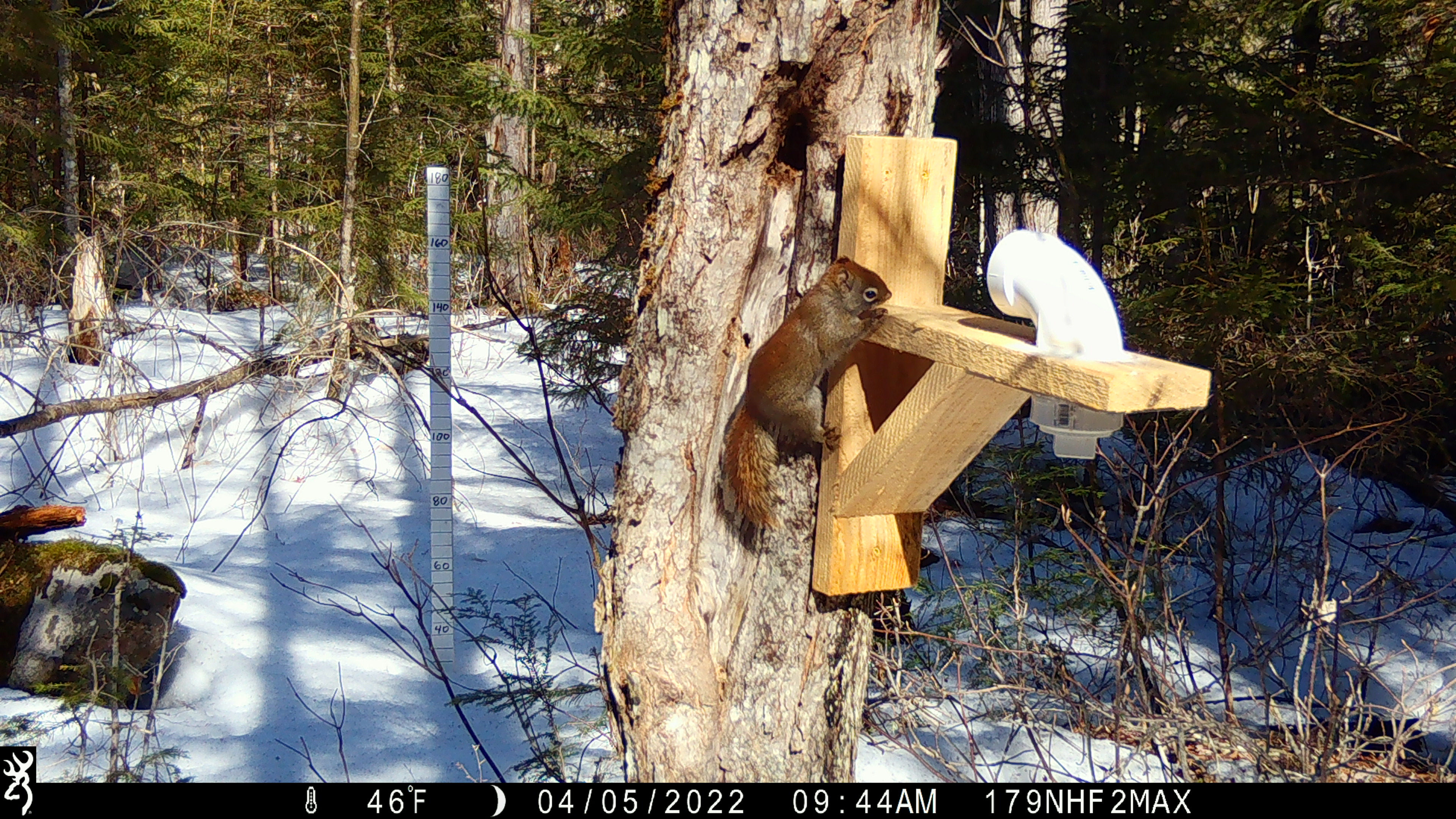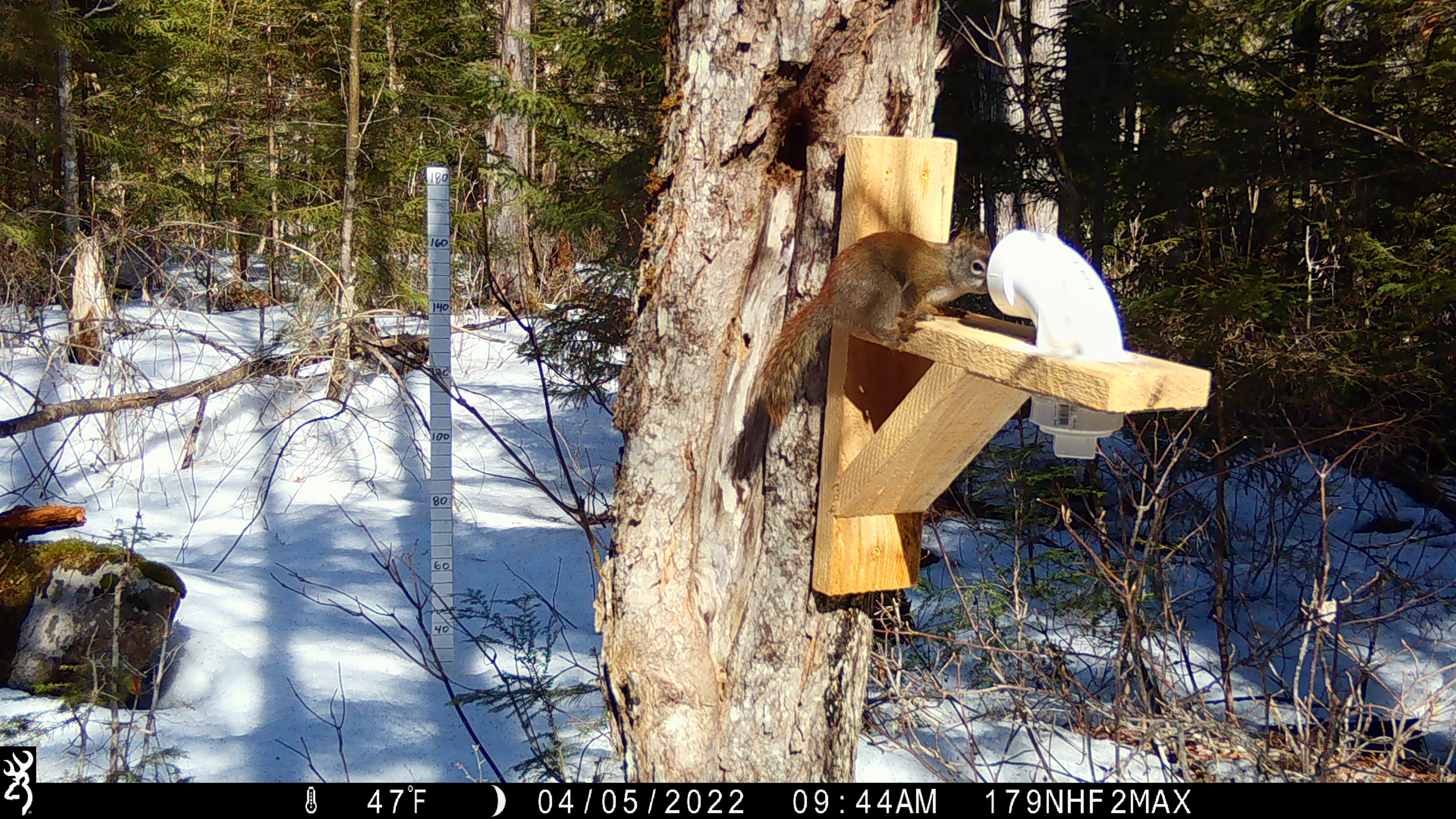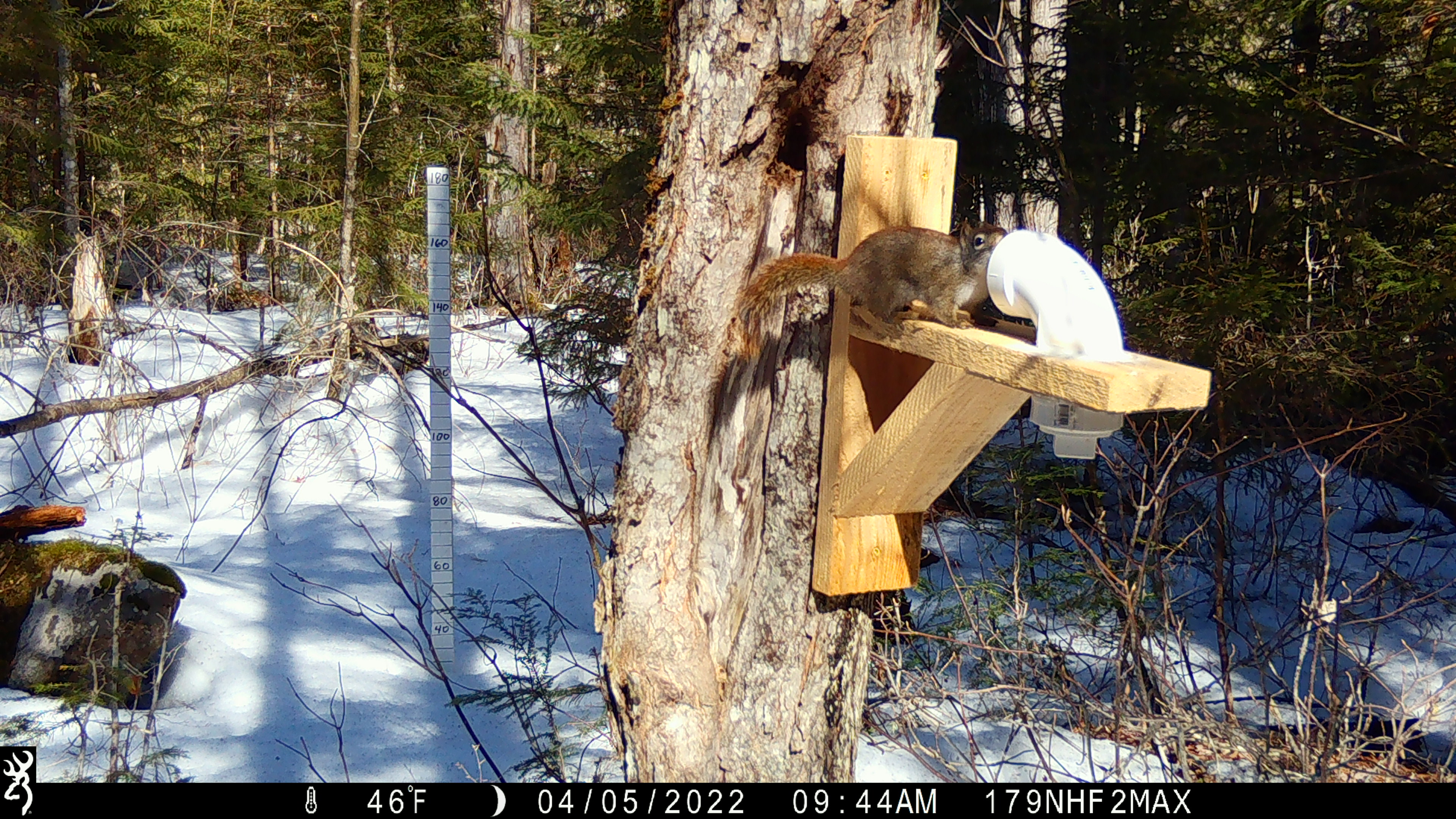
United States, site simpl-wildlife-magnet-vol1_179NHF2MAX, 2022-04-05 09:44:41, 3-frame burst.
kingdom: Animalia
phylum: Chordata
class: Mammalia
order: Rodentia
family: Sciuridae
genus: Tamiasciurus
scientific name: Tamiasciurus hudsonicus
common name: red squirrel